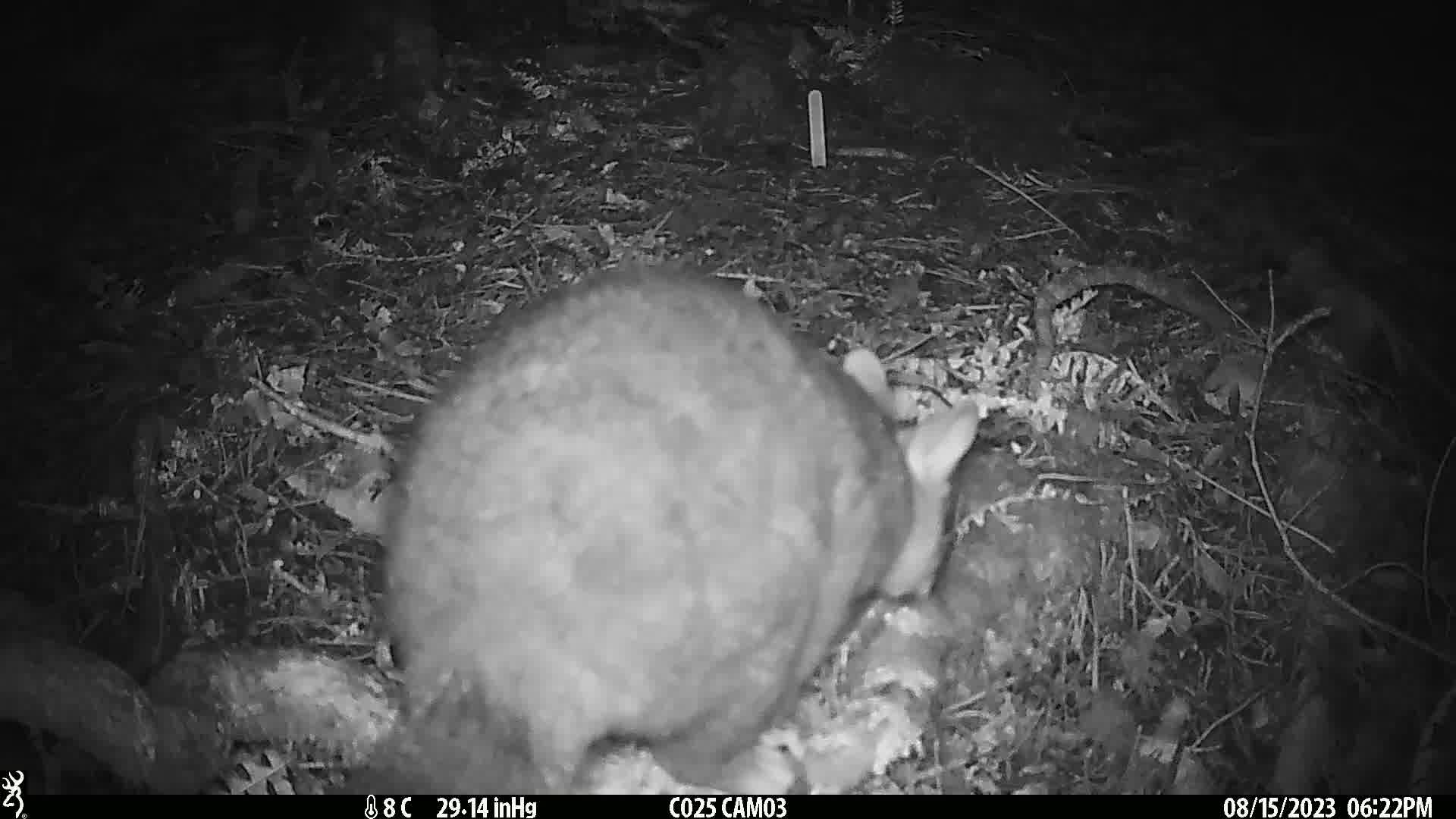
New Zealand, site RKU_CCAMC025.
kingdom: Animalia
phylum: Chordata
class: Mammalia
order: Diprotodontia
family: Phalangeridae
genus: Trichosurus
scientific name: Trichosurus vulpecula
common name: common brushtail possum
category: possum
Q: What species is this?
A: Possum (common brushtail possum) (Trichosurus vulpecula).